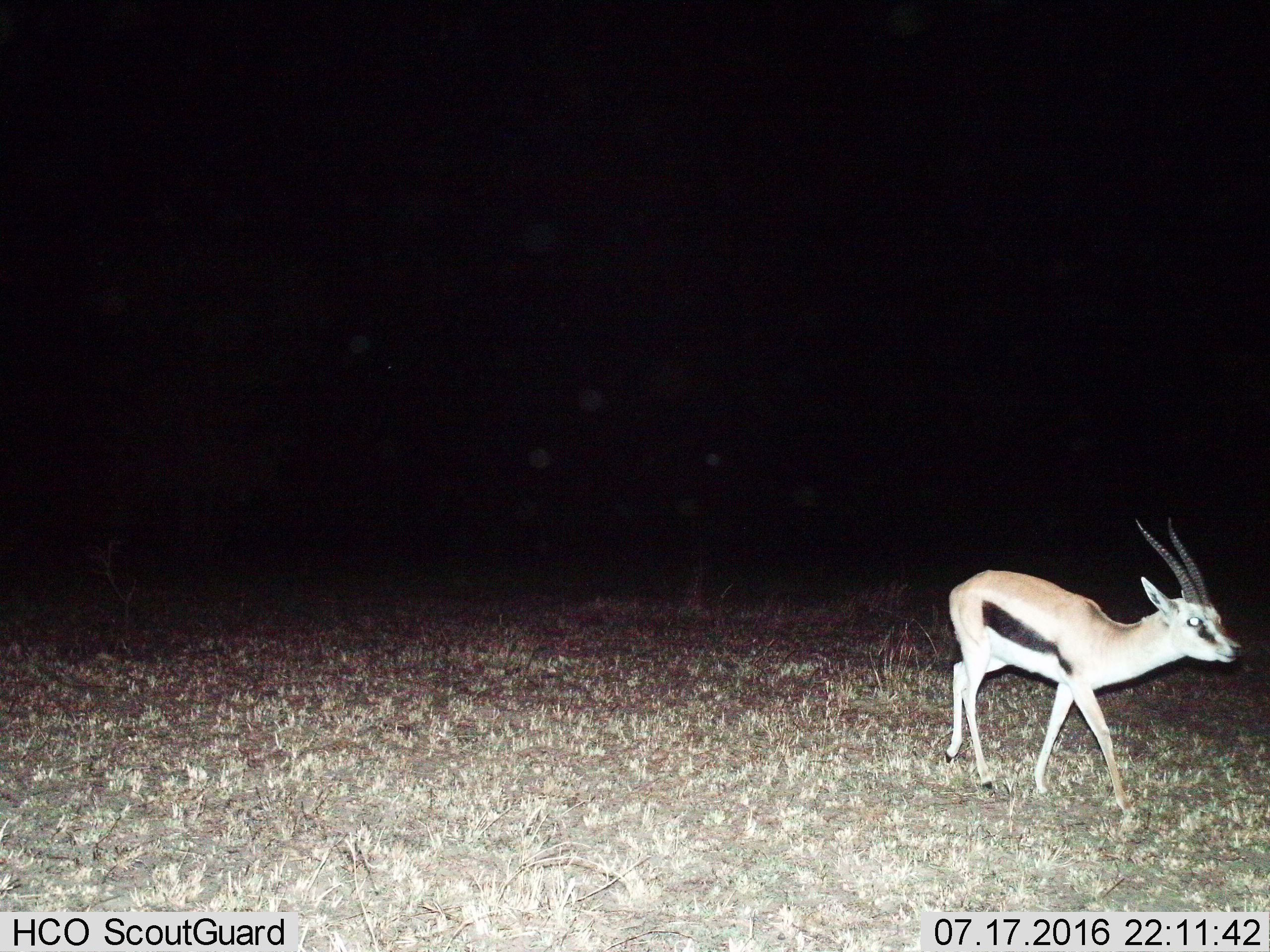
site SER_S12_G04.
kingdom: Animalia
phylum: Chordata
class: Mammalia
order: Artiodactyla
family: Bovidae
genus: Eudorcas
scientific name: Eudorcas thomsonii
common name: thomson's gazelle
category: gazellethomsons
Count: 1.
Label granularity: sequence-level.